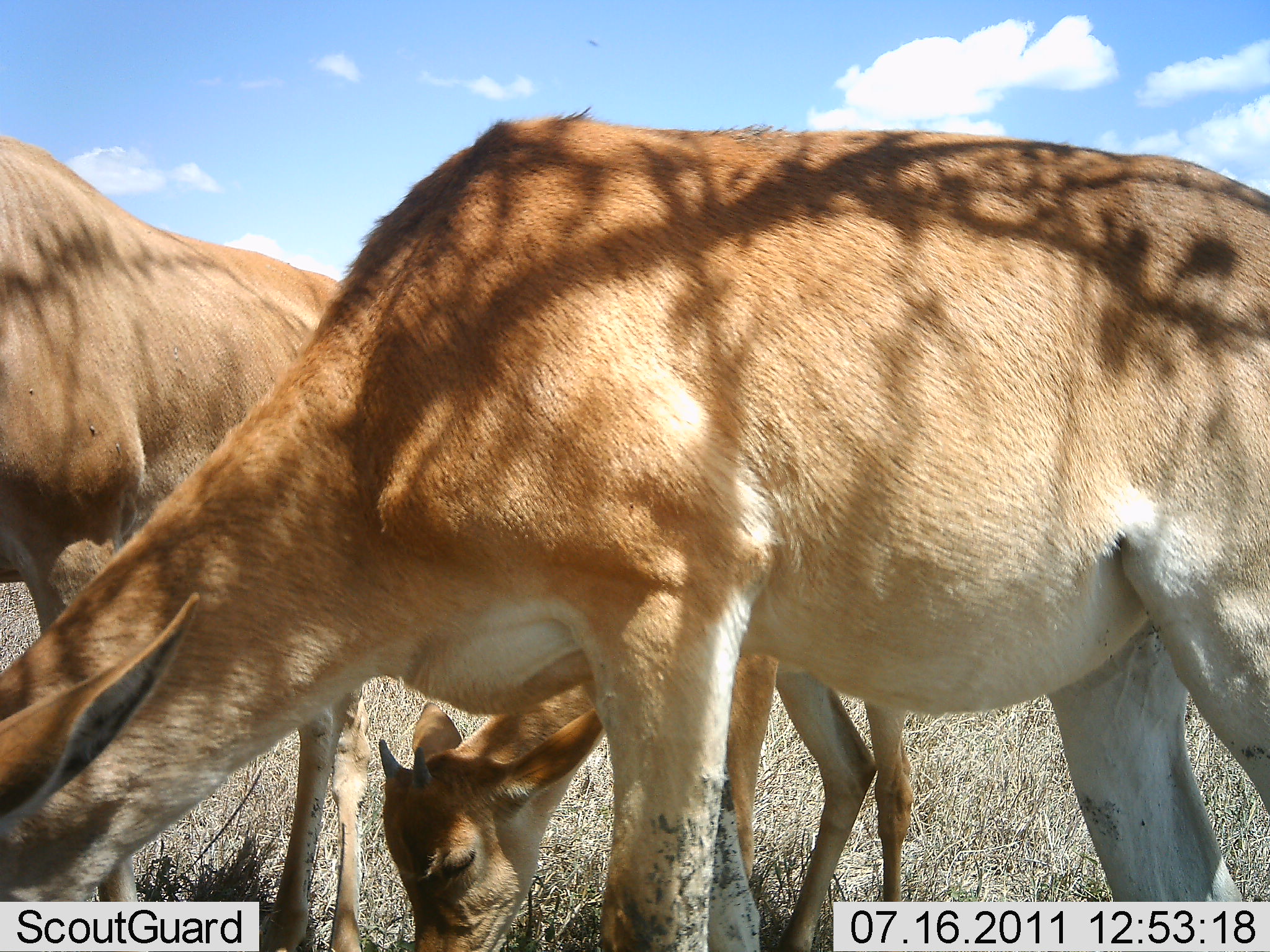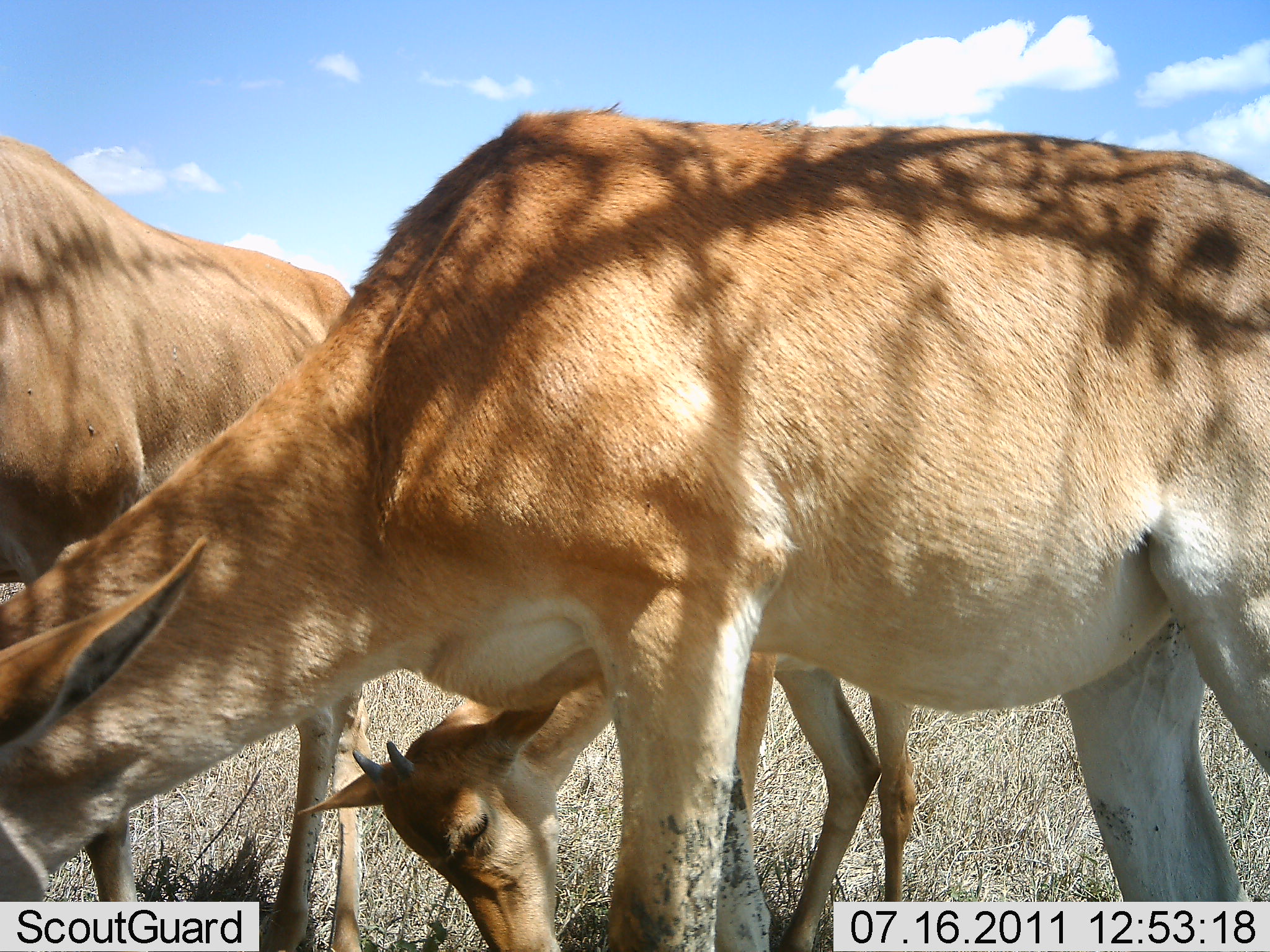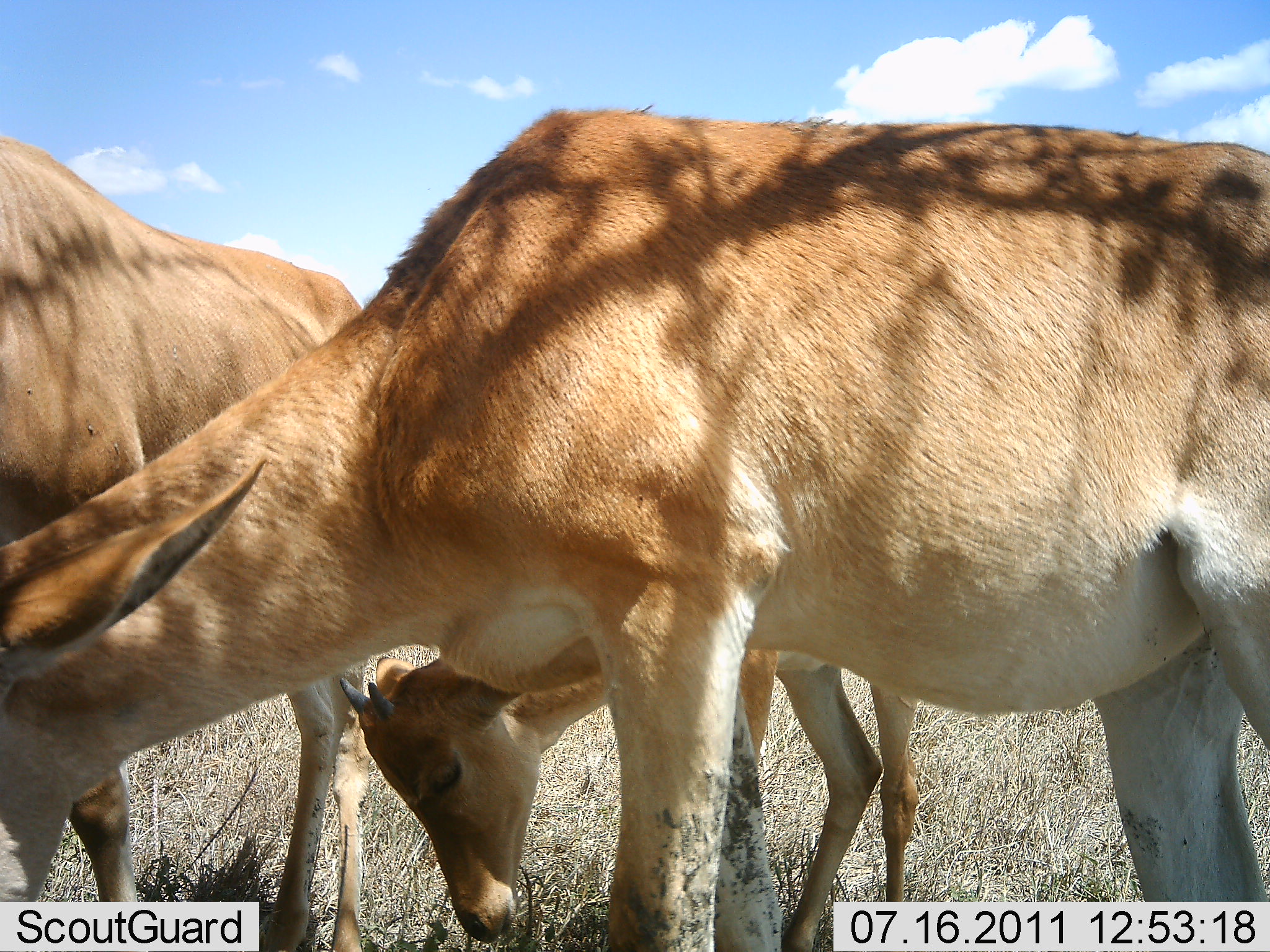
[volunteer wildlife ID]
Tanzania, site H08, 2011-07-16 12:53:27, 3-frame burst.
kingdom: Animalia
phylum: Chordata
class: Mammalia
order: Artiodactyla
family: Bovidae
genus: Nanger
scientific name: Nanger granti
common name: grant's gazelle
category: gazellegrants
Gazellegrants (grant's gazelle) (Nanger granti), count 3. Behavior (volunteer vote fractions): standing 0%, resting 0%, moving 0%, interacting 0%. Young present (vote fraction): 80%. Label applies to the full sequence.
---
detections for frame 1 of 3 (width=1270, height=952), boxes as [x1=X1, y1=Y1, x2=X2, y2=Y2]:
animal: [x1=0, y1=107, x2=1267, y2=948]; [x1=0, y1=135, x2=373, y2=951]; [x1=379, y1=671, x2=926, y2=944]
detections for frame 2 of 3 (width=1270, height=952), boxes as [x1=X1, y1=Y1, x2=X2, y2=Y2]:
animal: [x1=1, y1=106, x2=1270, y2=886]; [x1=0, y1=135, x2=355, y2=873]; [x1=295, y1=641, x2=921, y2=888]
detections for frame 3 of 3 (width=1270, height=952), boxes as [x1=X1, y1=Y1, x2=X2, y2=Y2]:
animal: [x1=2, y1=104, x2=1270, y2=951]; [x1=0, y1=136, x2=372, y2=951]; [x1=340, y1=648, x2=921, y2=952]